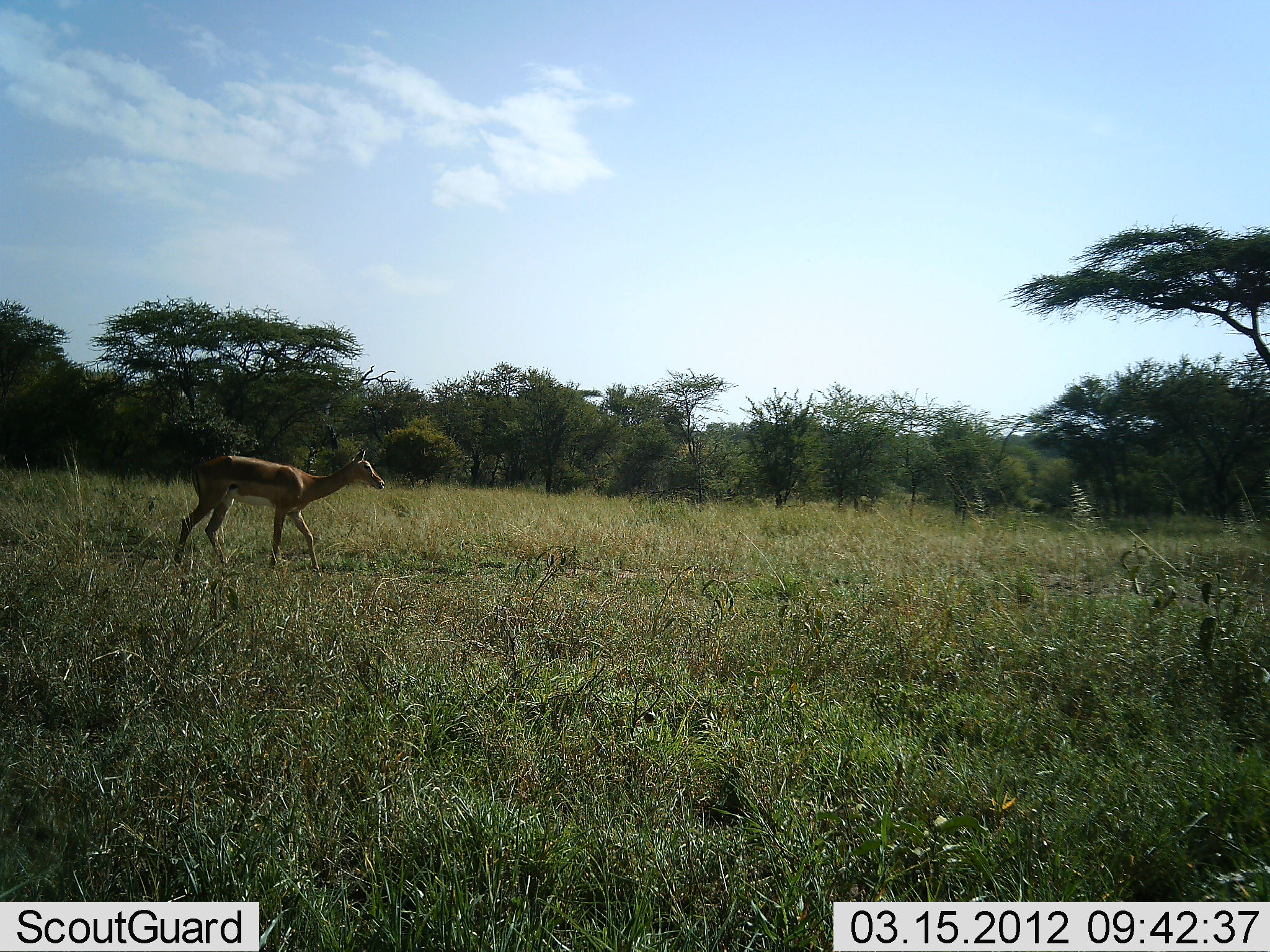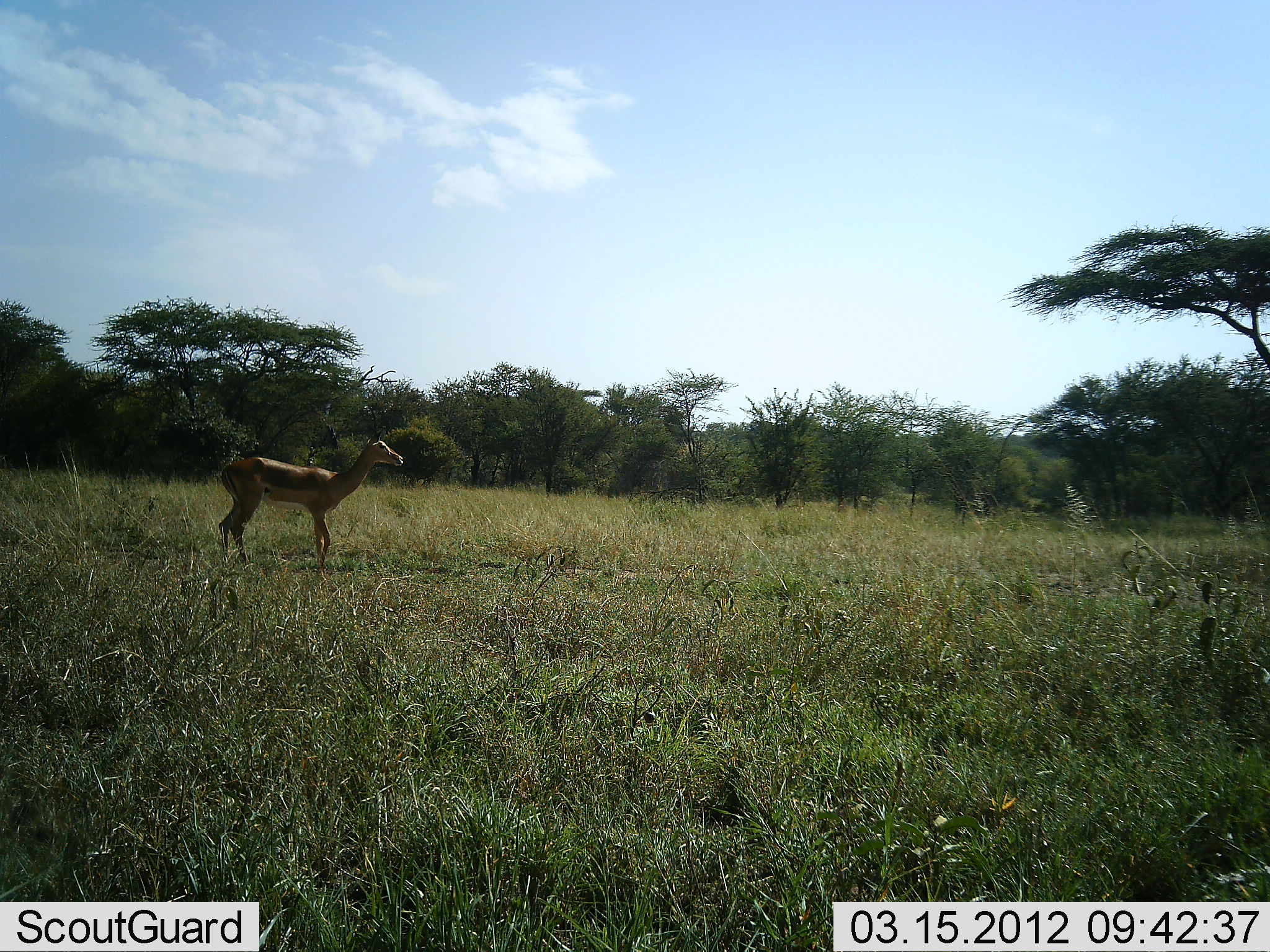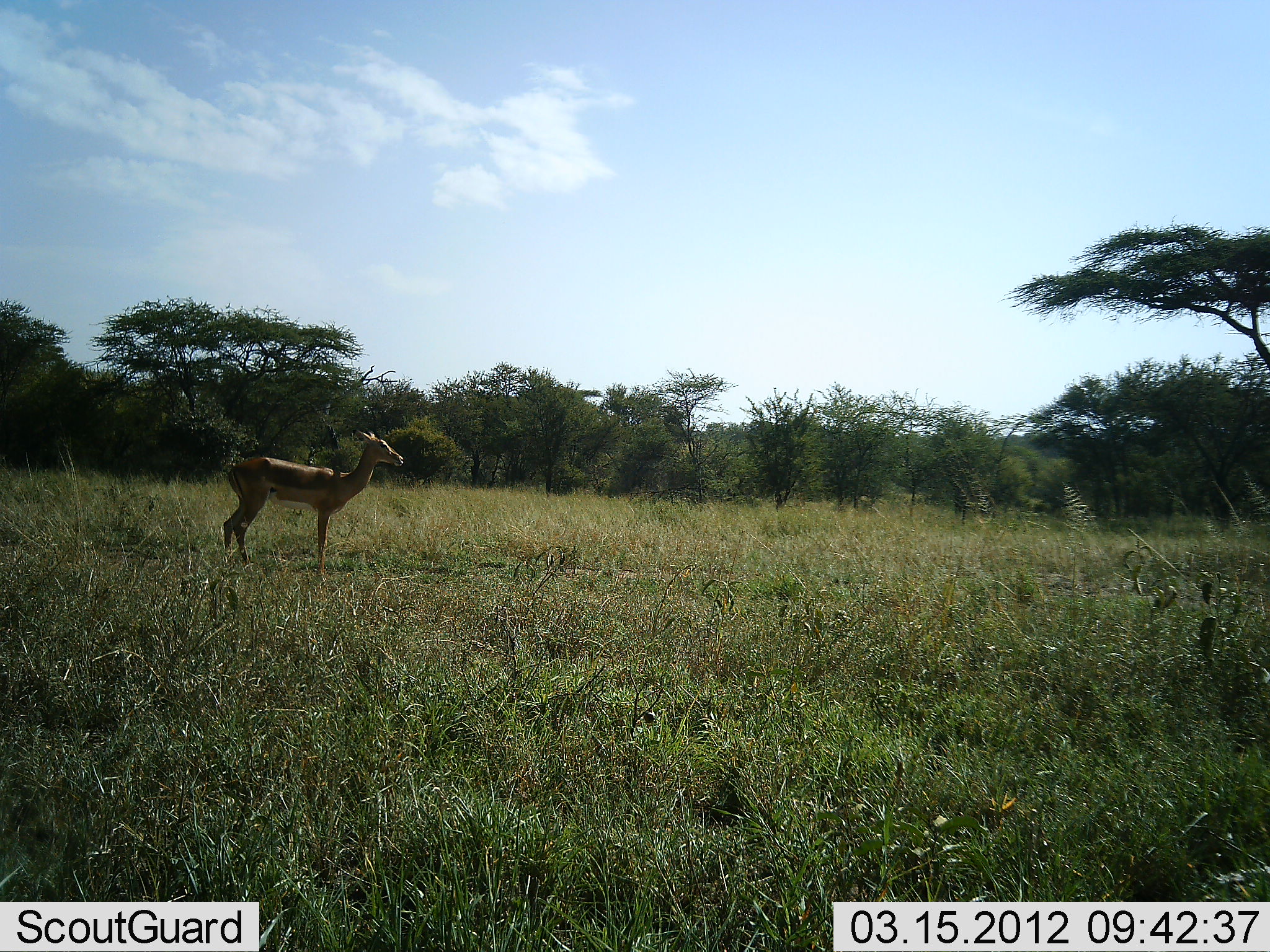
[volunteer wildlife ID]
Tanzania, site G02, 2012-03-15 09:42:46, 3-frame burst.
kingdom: Animalia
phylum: Chordata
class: Mammalia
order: Artiodactyla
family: Bovidae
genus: Aepyceros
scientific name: Aepyceros melampus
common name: impala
Impala (Aepyceros melampus), count 1. Behavior (volunteer vote fractions): standing 36%, resting 0%, moving 64%, interacting 0%. Young present (vote fraction): 5%. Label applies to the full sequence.